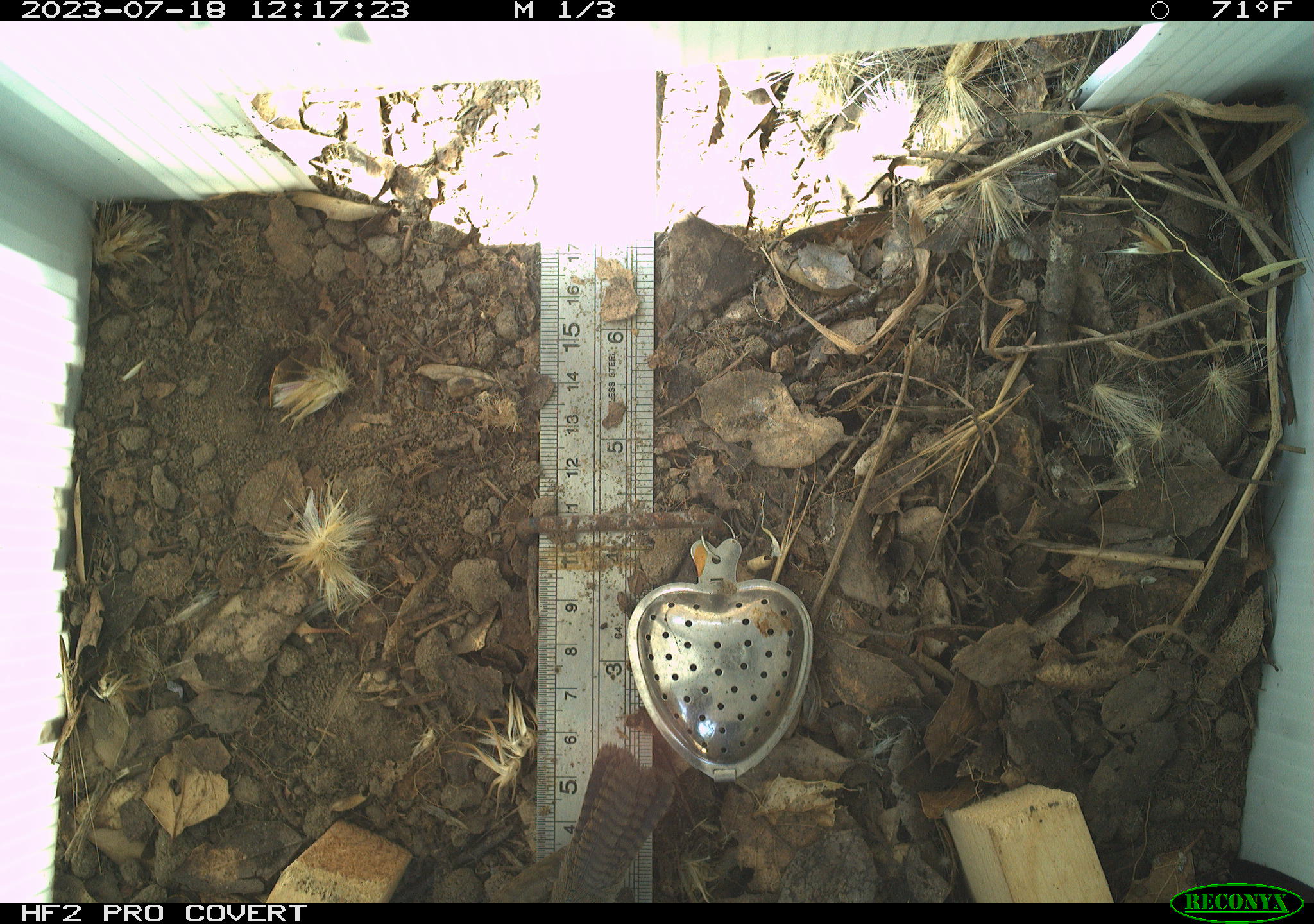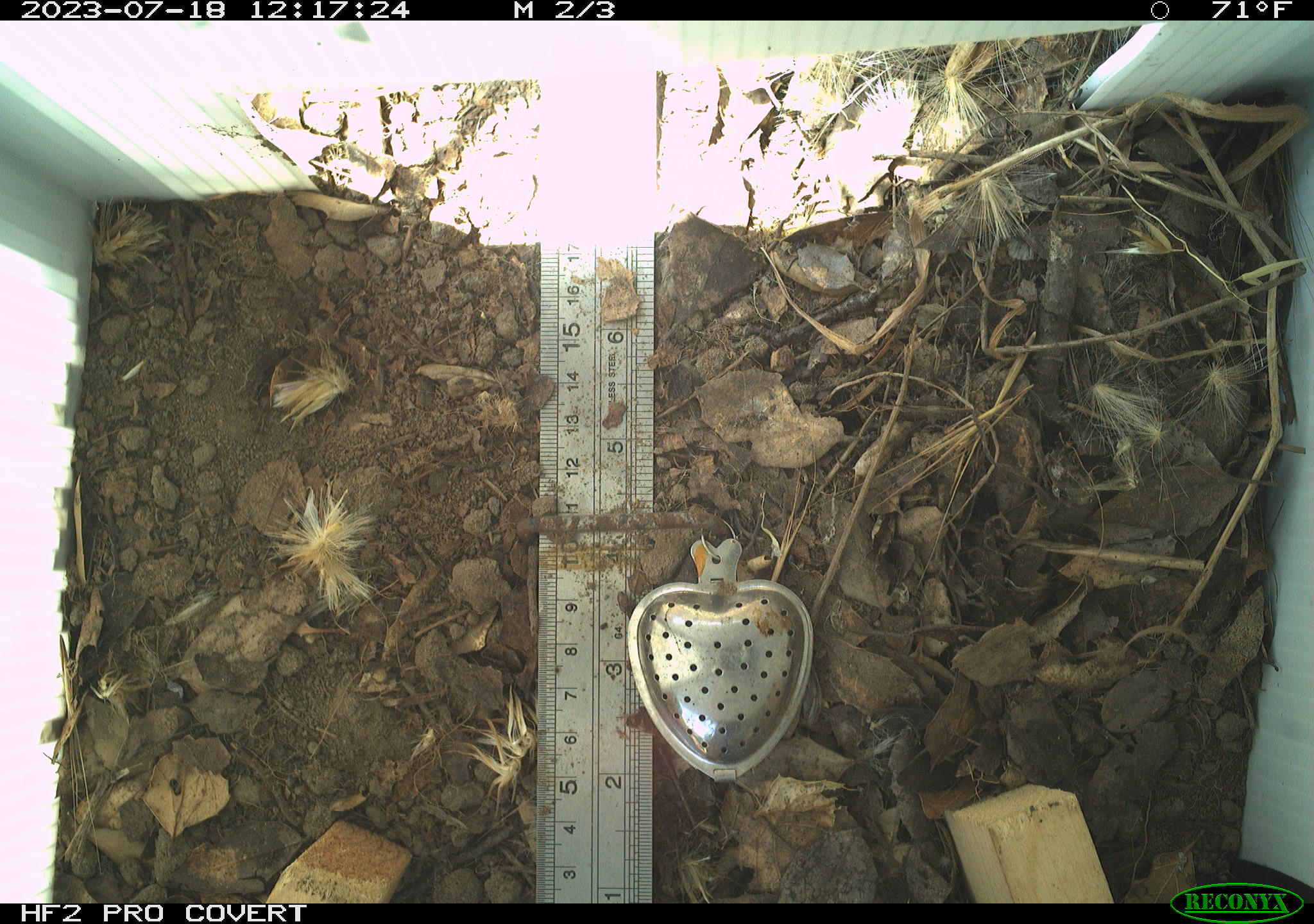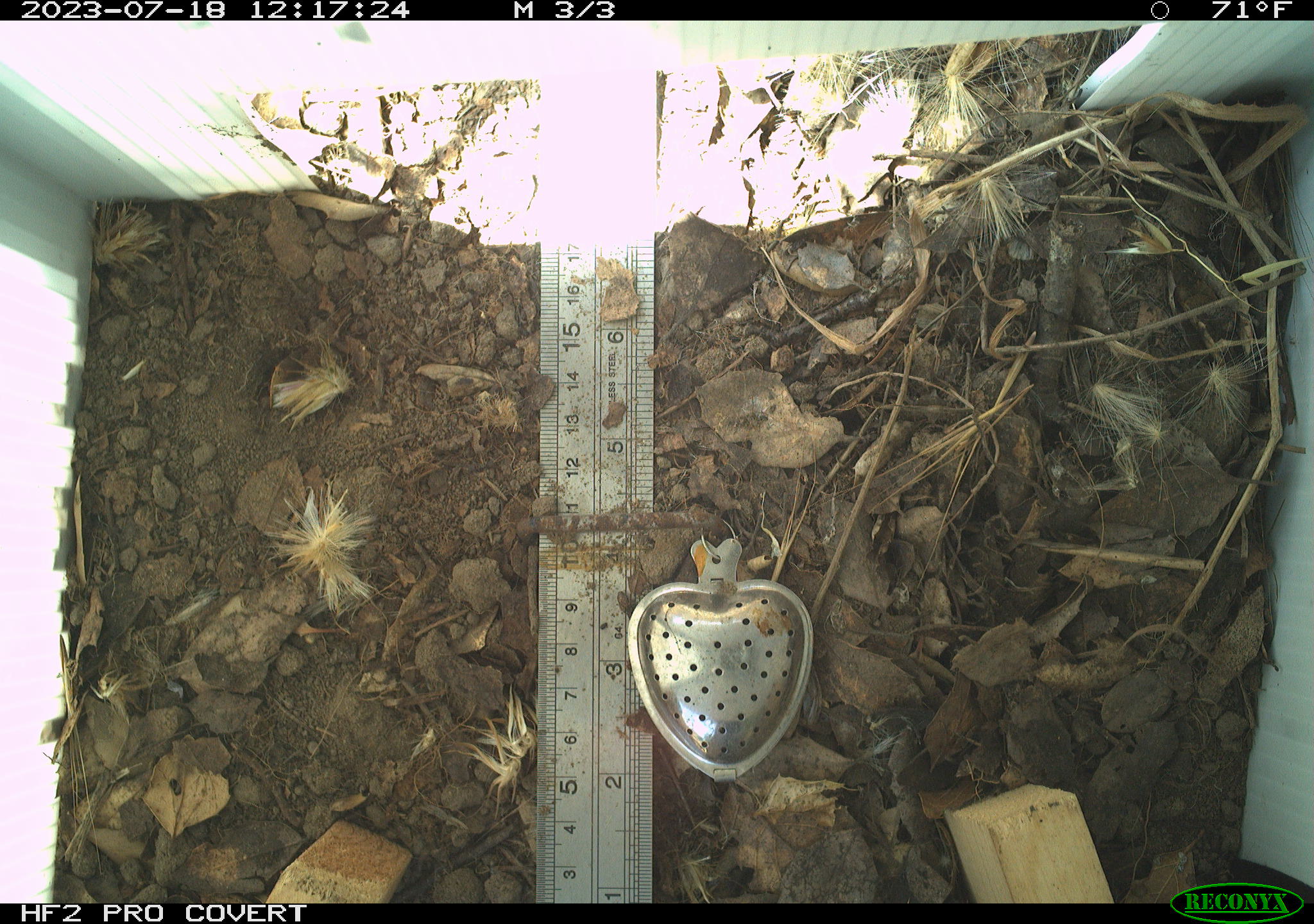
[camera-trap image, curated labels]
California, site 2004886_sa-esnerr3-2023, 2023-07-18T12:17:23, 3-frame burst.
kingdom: Animalia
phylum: Chordata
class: Aves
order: Passeriformes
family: Troglodytidae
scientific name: Troglodytidae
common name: wren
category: troglodytidae family